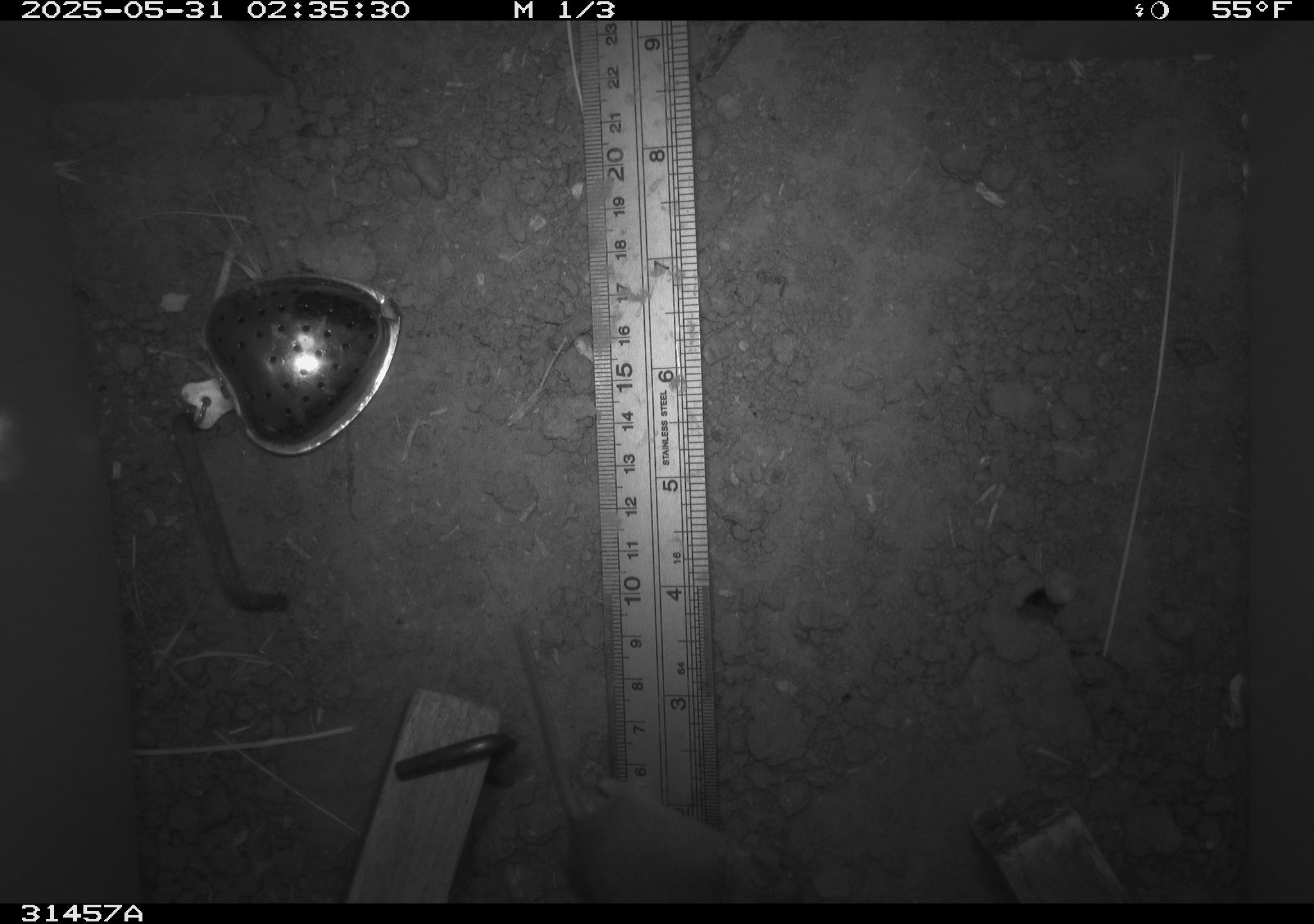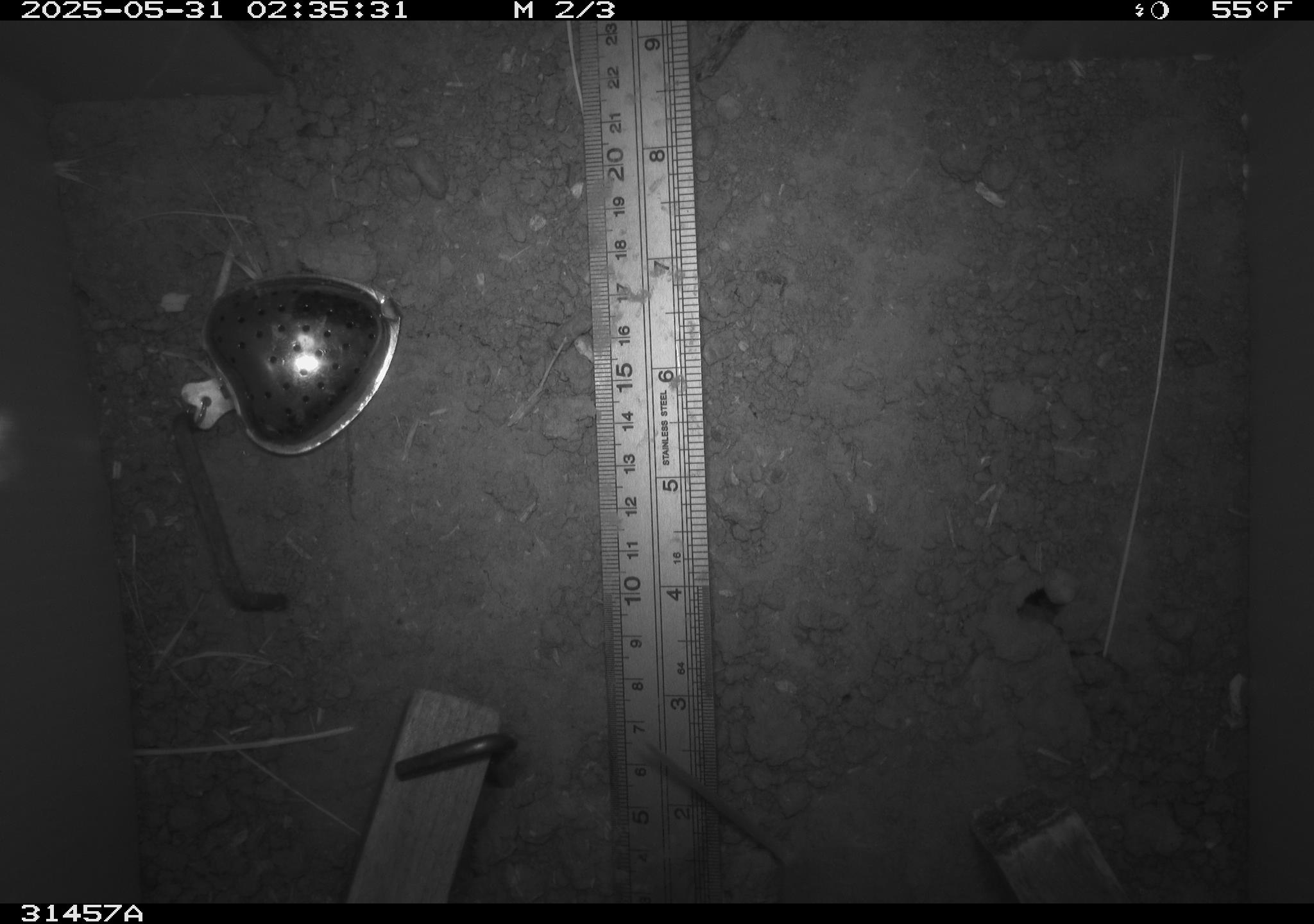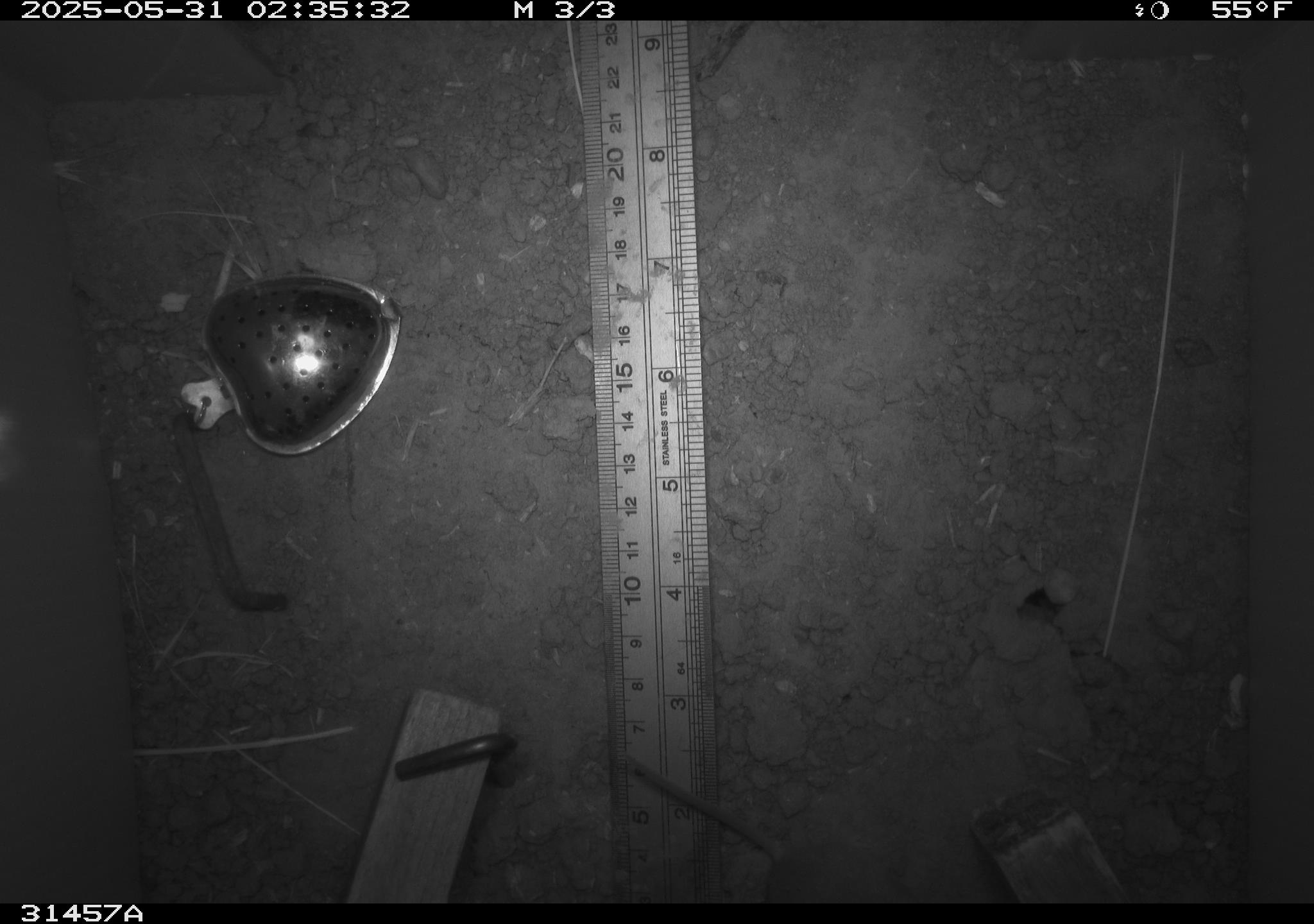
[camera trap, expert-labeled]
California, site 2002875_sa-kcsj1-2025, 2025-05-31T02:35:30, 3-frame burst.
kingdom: Animalia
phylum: Chordata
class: Mammalia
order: Rodentia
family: Muridae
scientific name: Muridae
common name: murids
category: muridae family